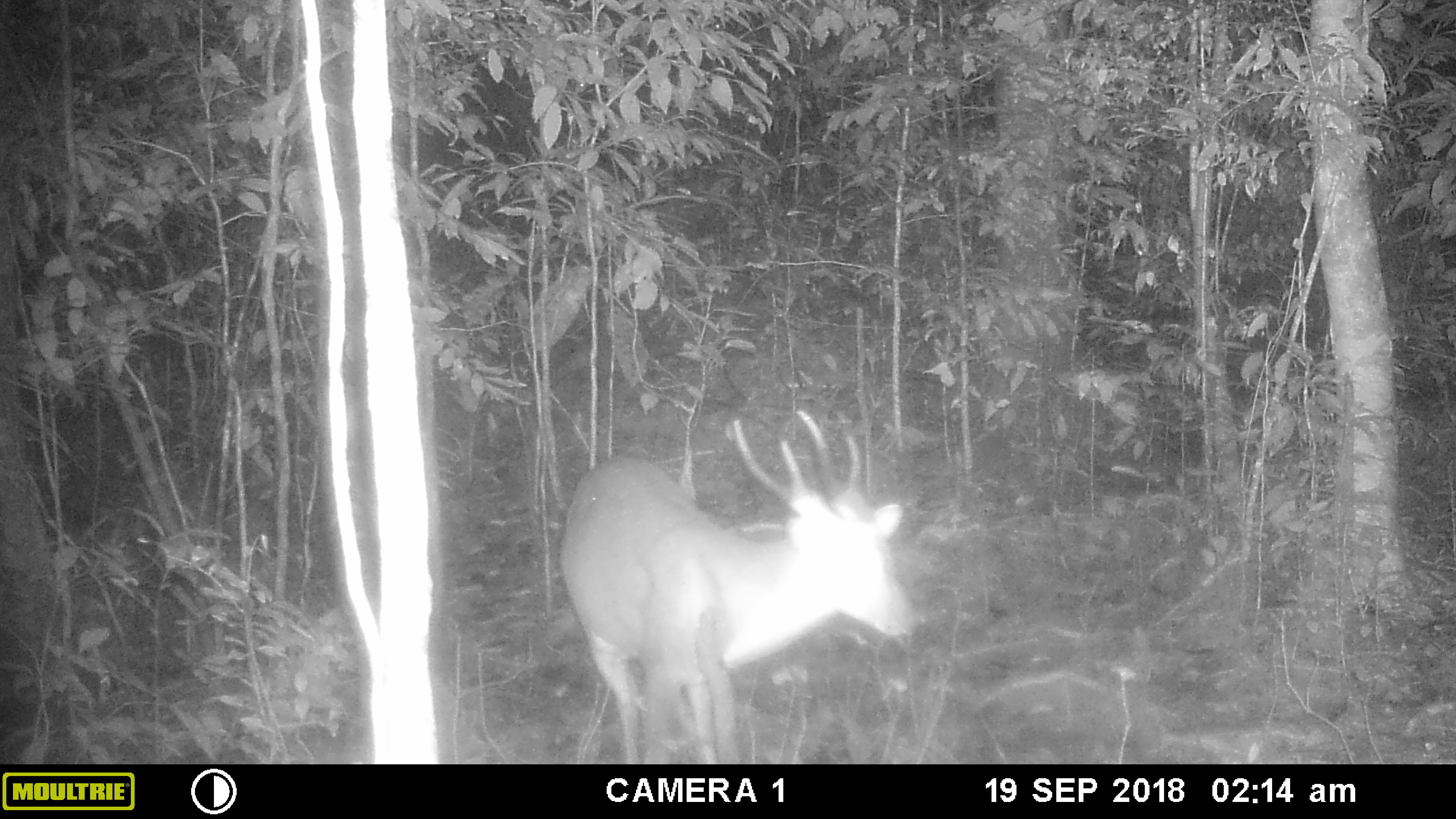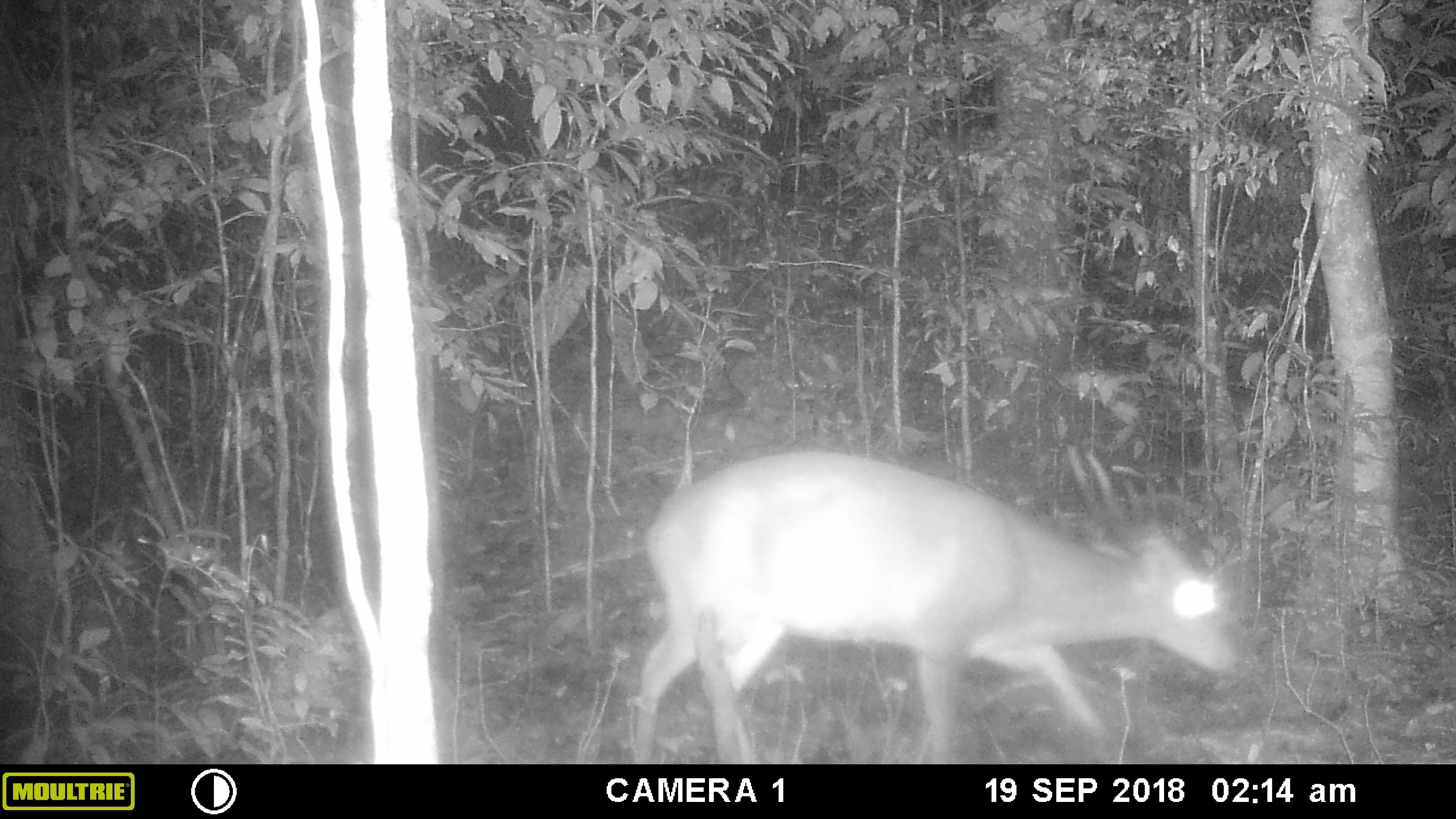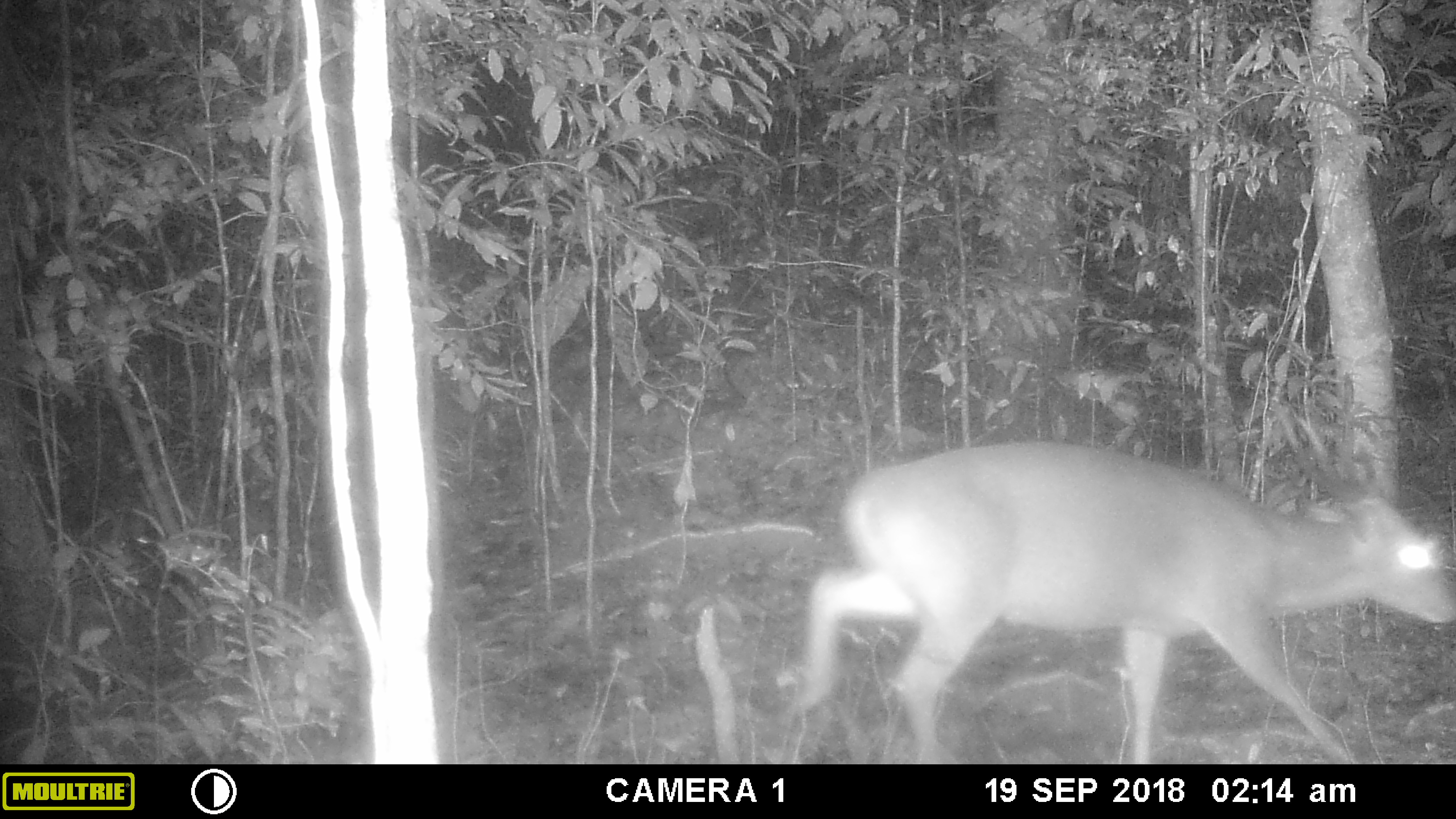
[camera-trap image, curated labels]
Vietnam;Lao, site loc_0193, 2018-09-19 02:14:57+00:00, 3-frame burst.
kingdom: Animalia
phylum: Chordata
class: Mammalia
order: Artiodactyla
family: Cervidae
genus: Muntiacus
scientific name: Muntiacus vuquangensis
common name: large-antlered muntjac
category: large antlered muntjac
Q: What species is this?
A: Large antlered muntjac (large-antlered muntjac) (Muntiacus vuquangensis).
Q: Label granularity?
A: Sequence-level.